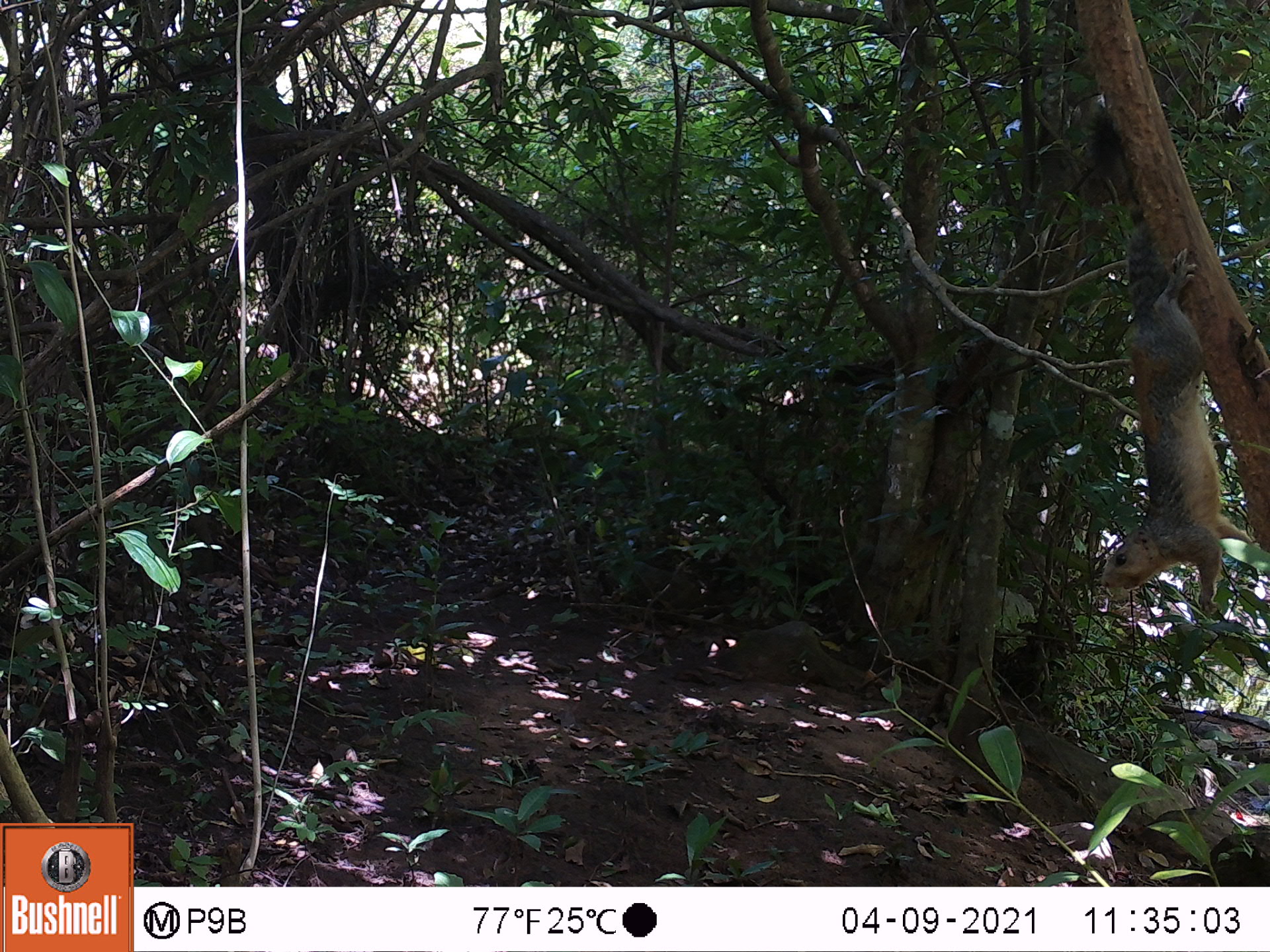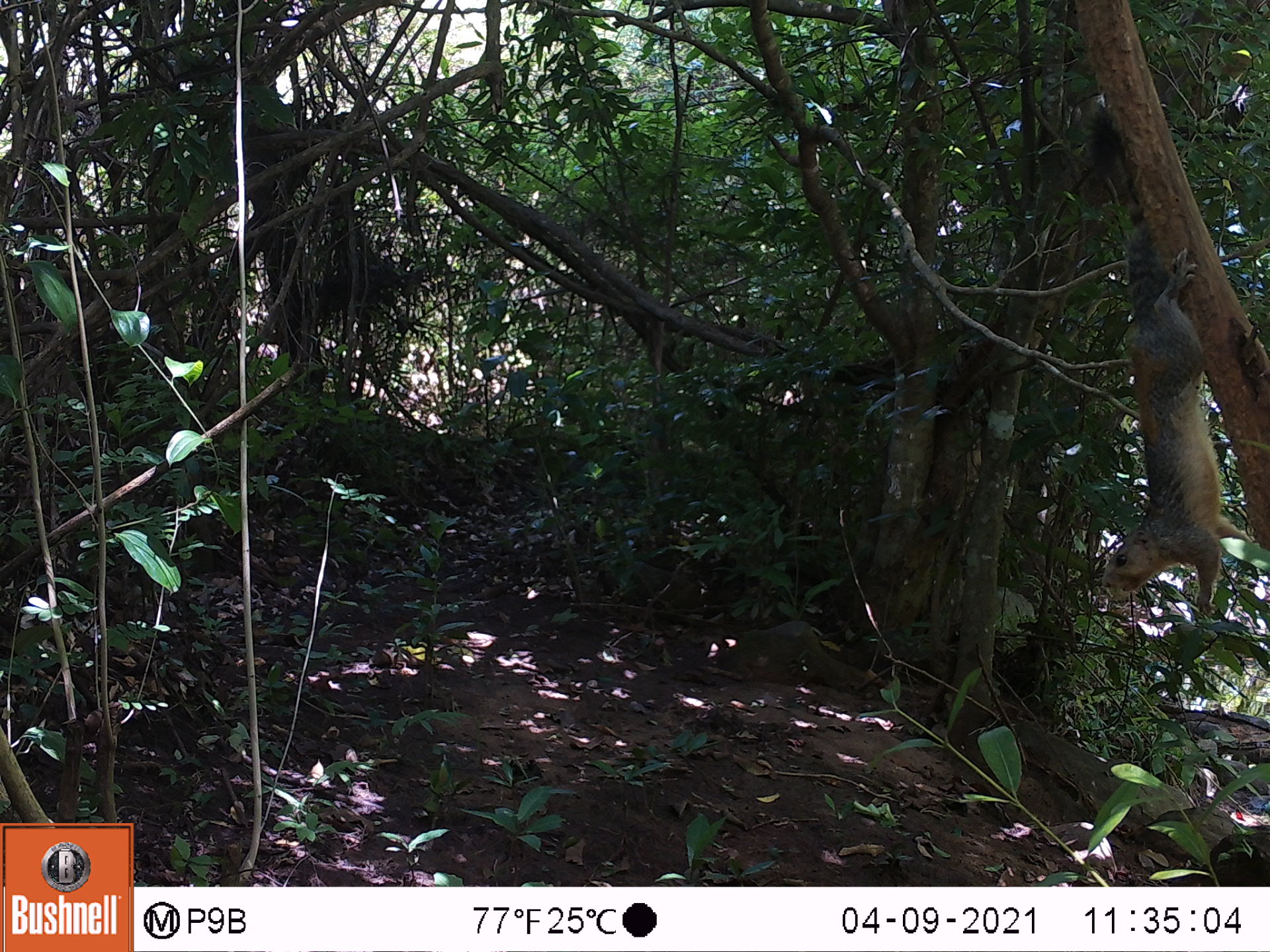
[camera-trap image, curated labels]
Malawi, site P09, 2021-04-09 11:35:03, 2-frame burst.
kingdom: Animalia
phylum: Chordata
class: Mammalia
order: Rodentia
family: Sciuridae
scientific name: Sciuridae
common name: squirrel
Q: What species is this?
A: Squirrel (Sciuridae).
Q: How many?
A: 1.